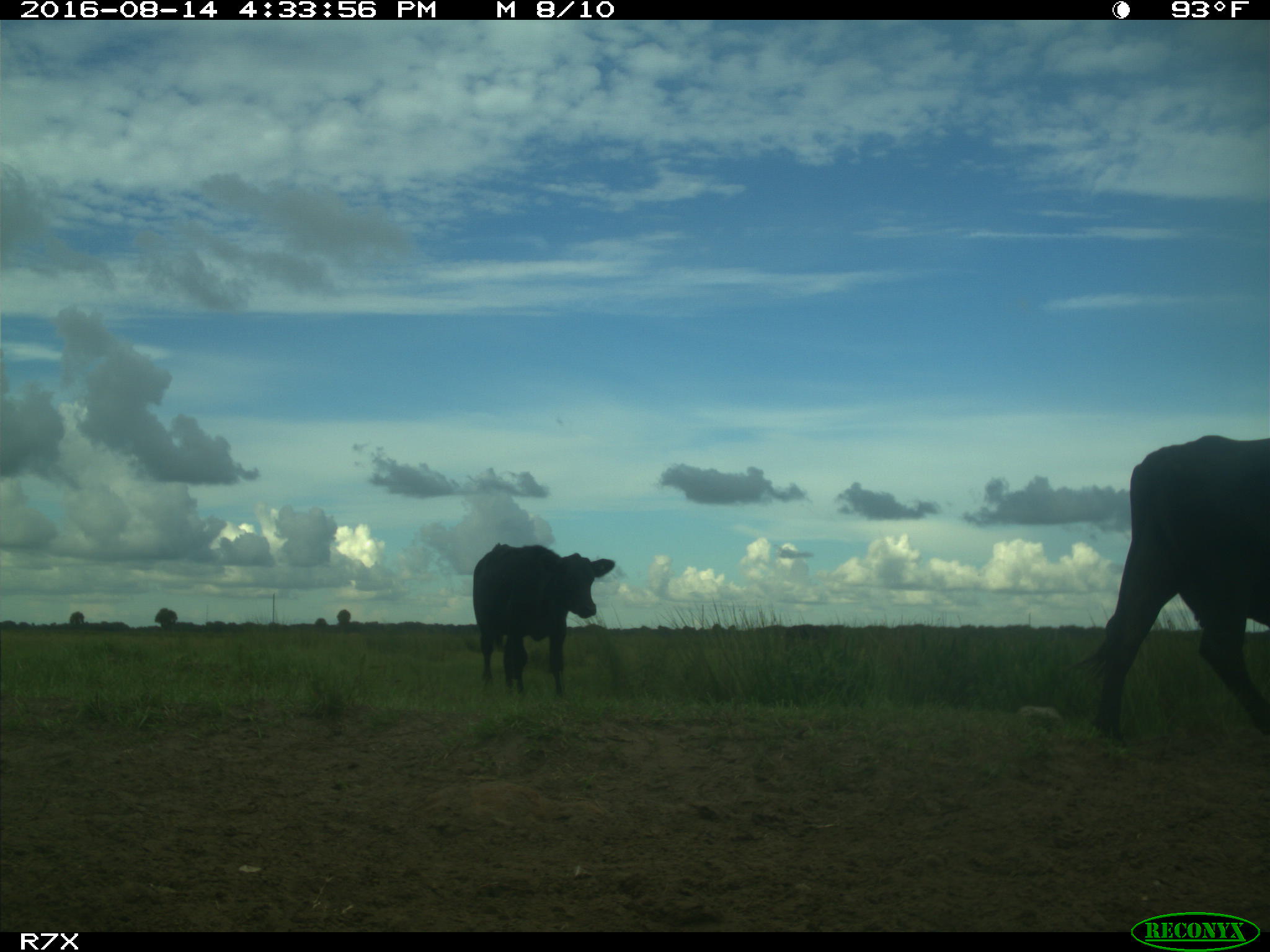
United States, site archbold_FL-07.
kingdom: Animalia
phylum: Chordata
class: Mammalia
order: Artiodactyla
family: Bovidae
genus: Bos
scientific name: Bos taurus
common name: domestic cow